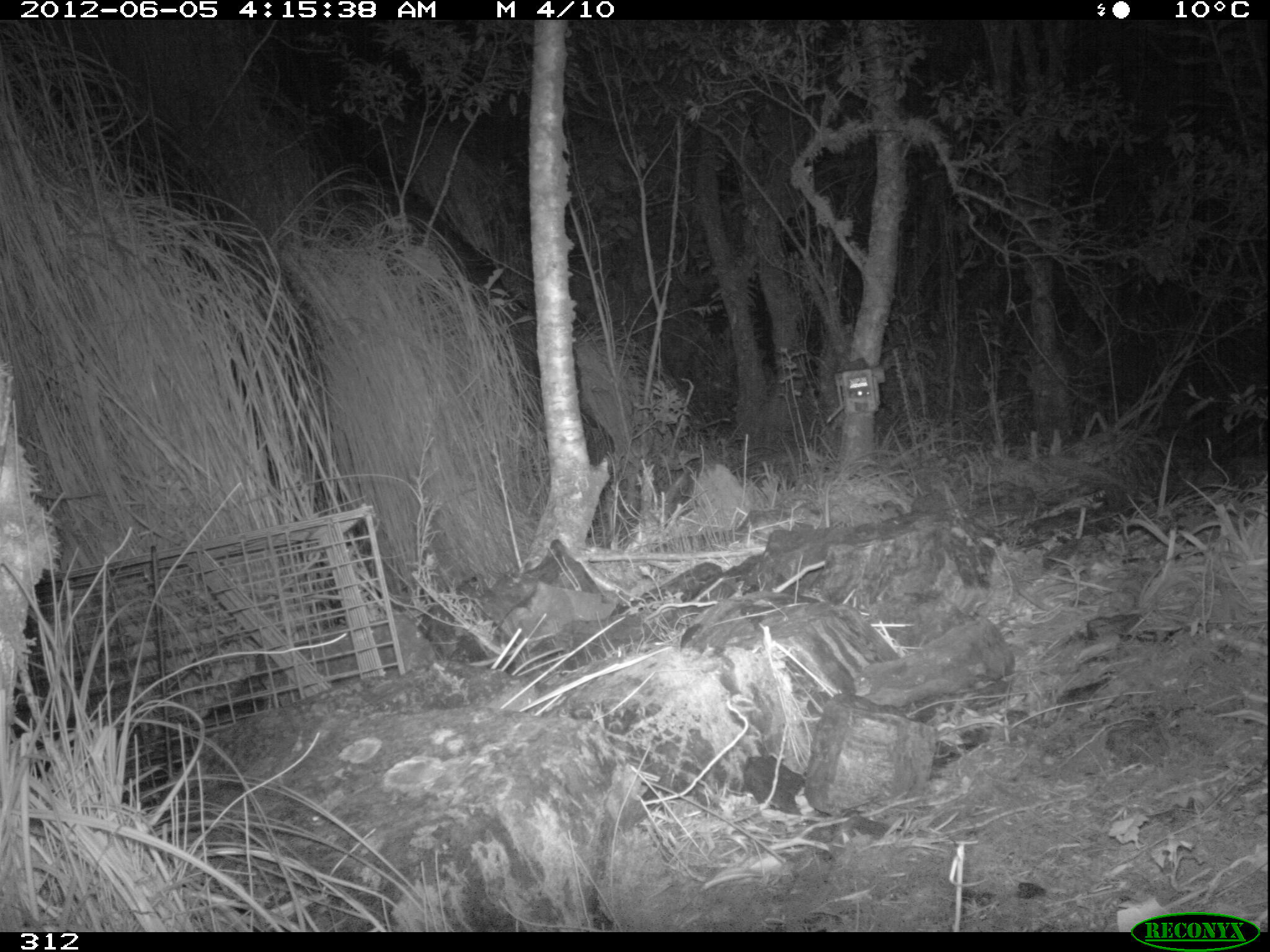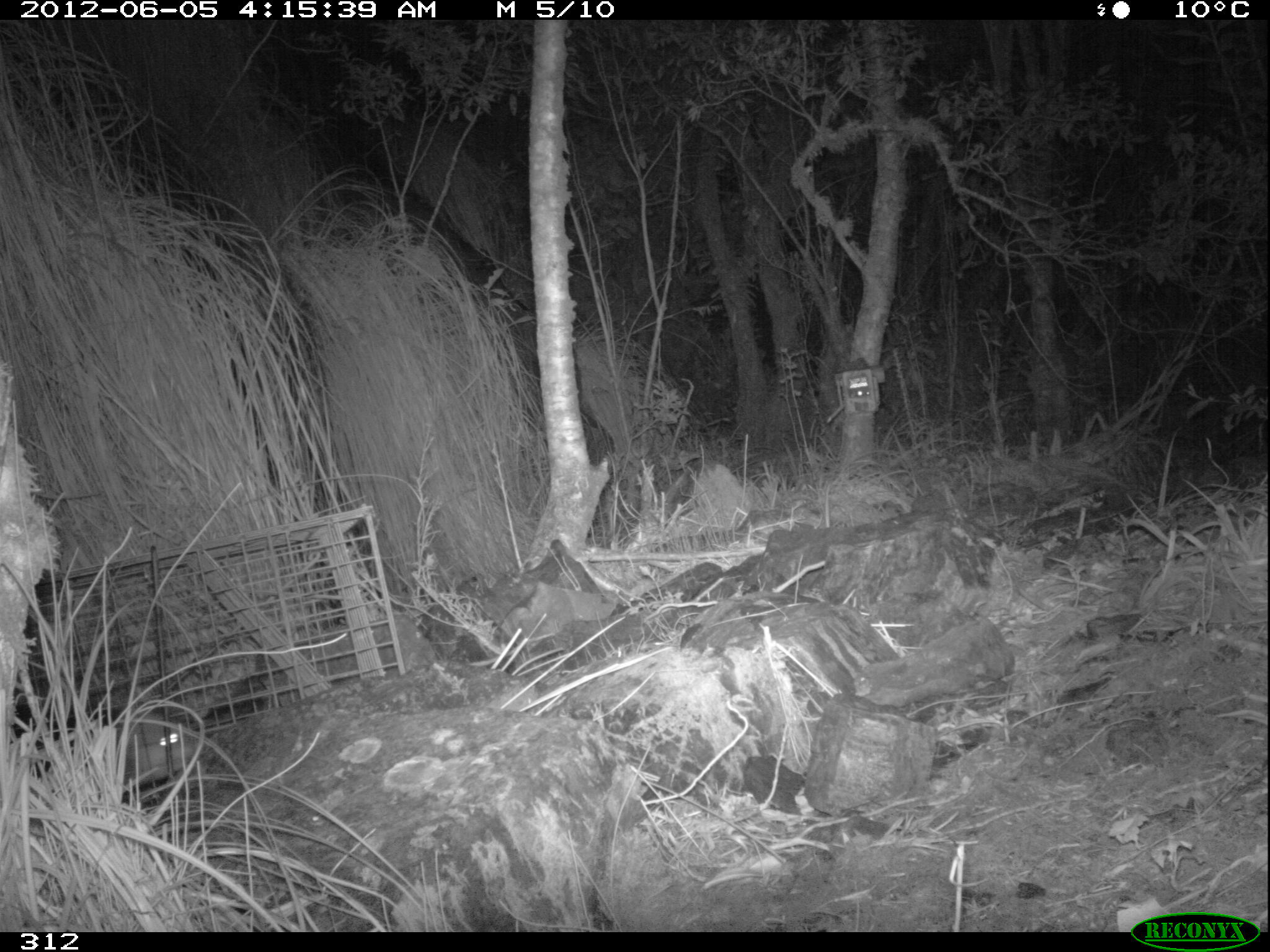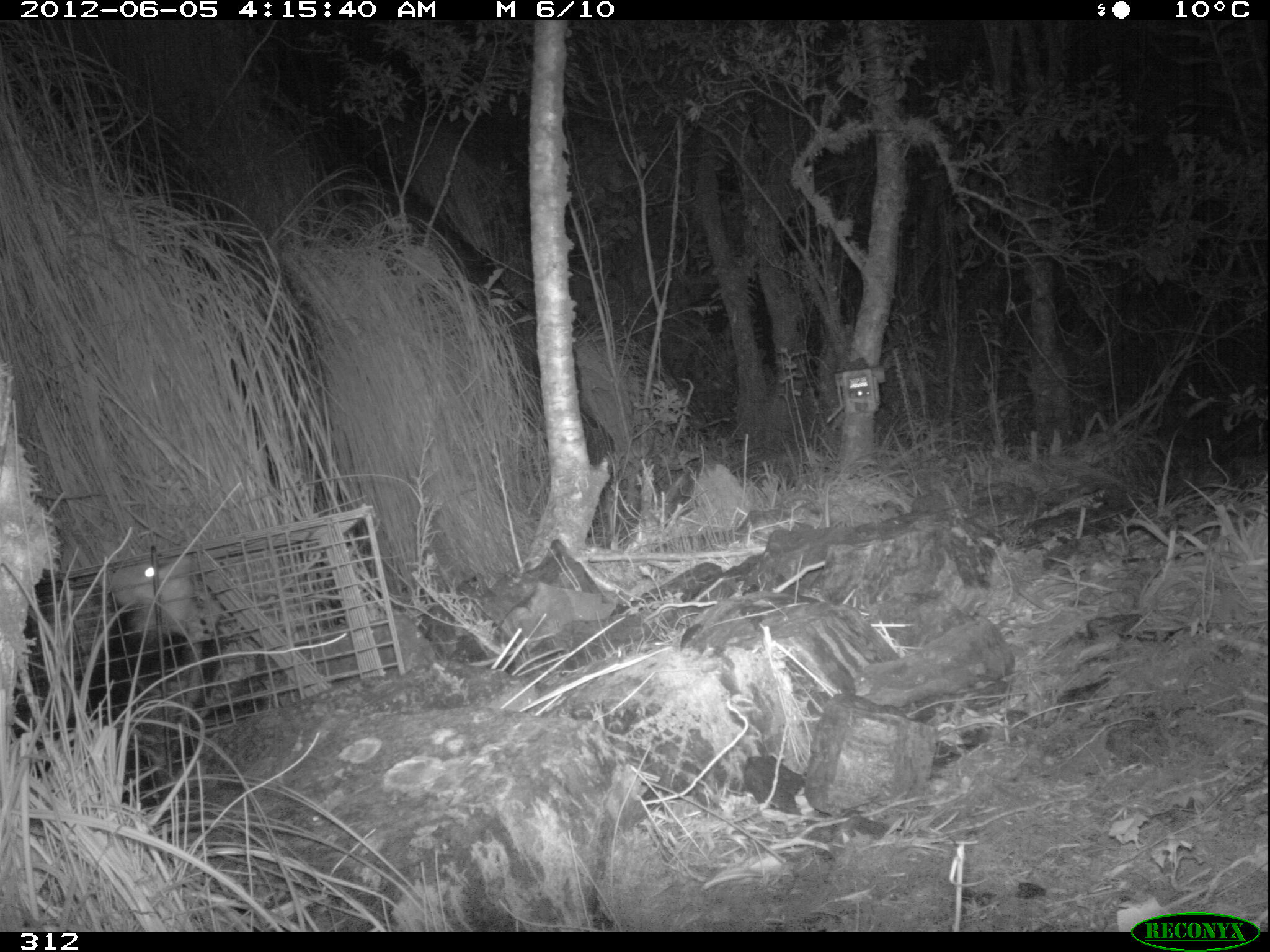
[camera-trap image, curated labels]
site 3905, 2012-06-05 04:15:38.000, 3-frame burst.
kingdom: Animalia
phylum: Chordata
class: Mammalia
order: Didelphimorphia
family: Didelphidae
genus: Didelphis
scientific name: Didelphis pernigra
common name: andean white-eared opossum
Didelphis pernigra (andean white-eared opossum).